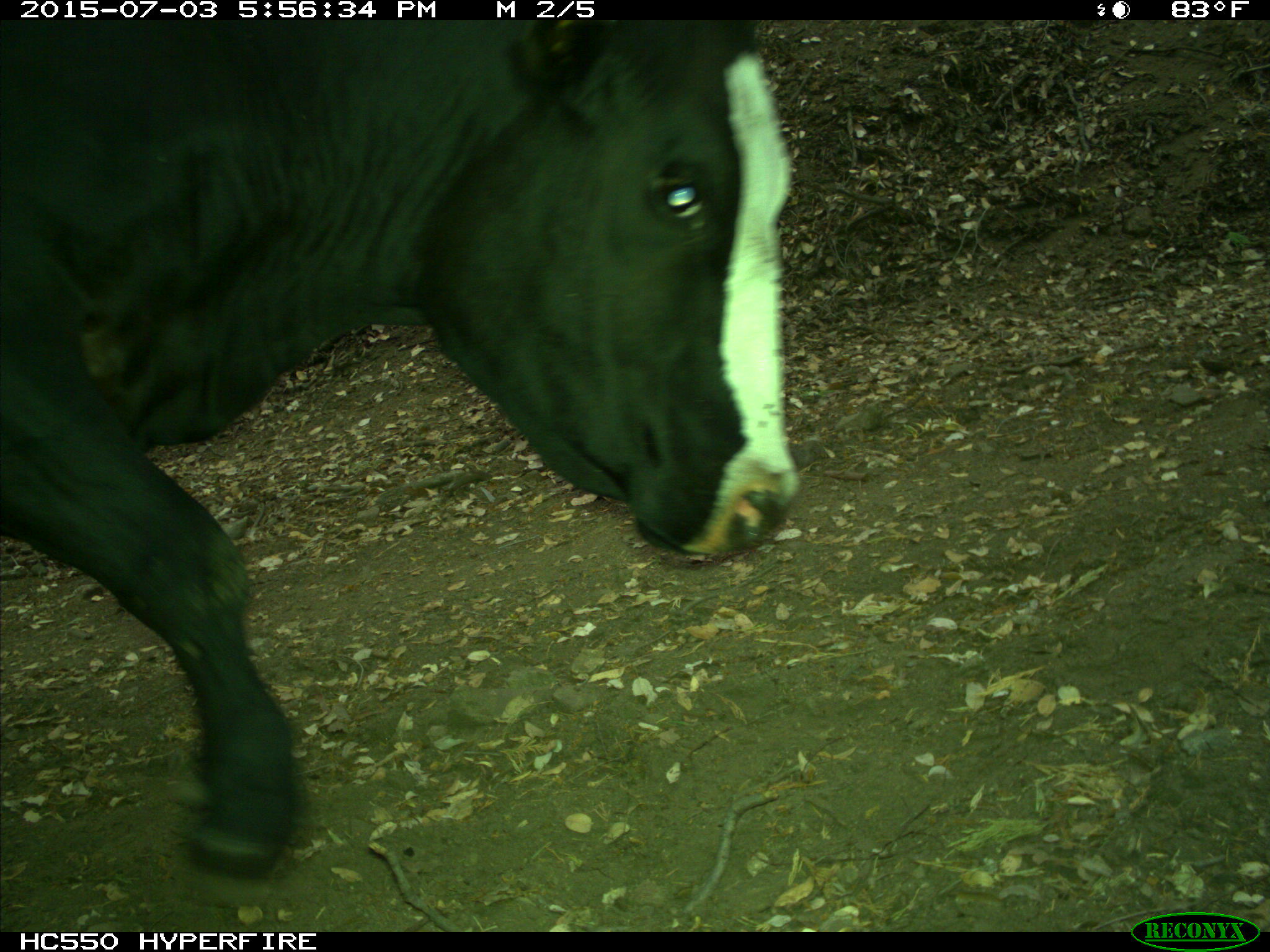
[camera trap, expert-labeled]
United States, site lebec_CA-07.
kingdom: Animalia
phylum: Chordata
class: Mammalia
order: Artiodactyla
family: Bovidae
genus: Bos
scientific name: Bos taurus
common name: domestic cow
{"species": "Bos taurus (domestic cow)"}